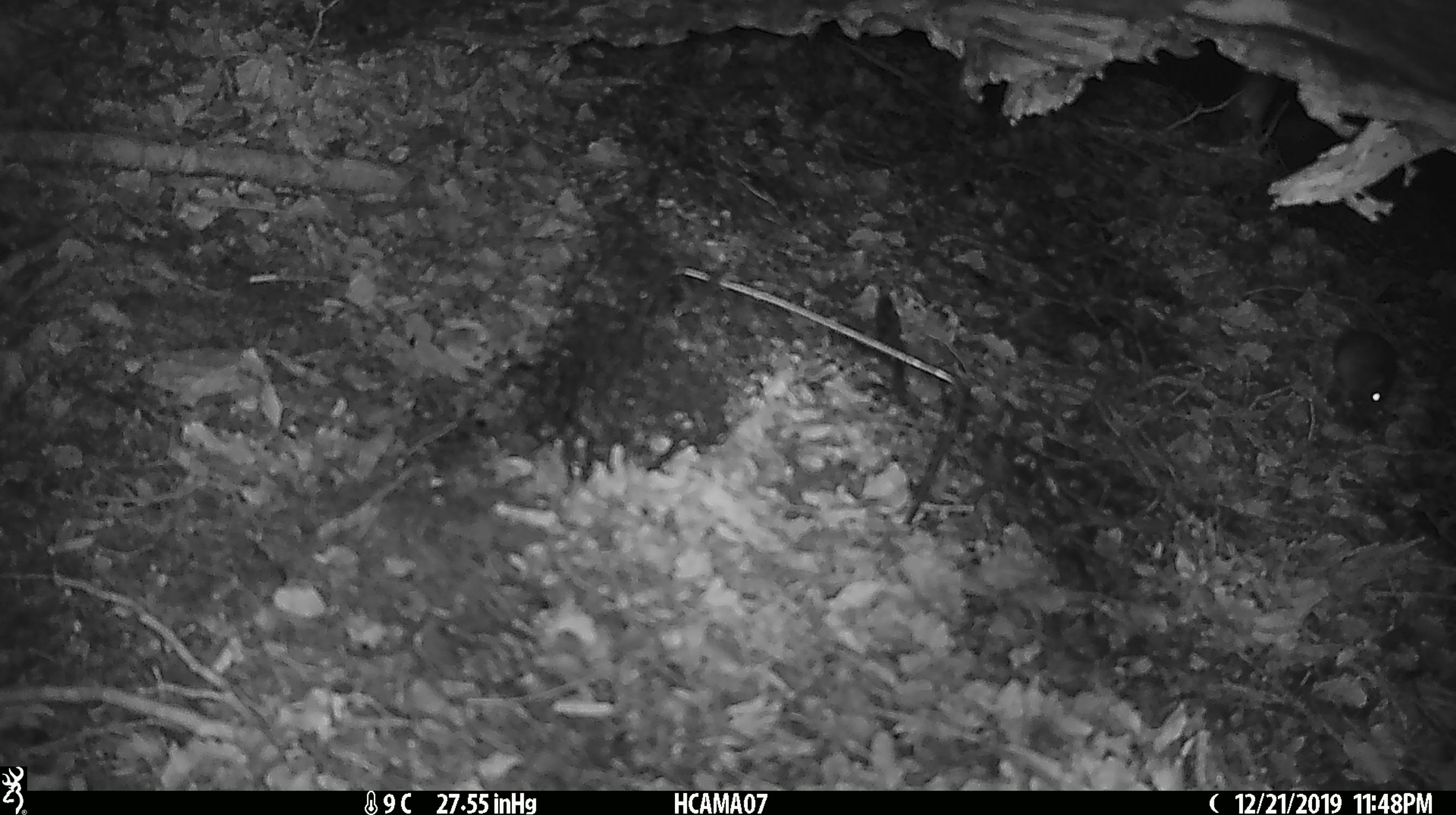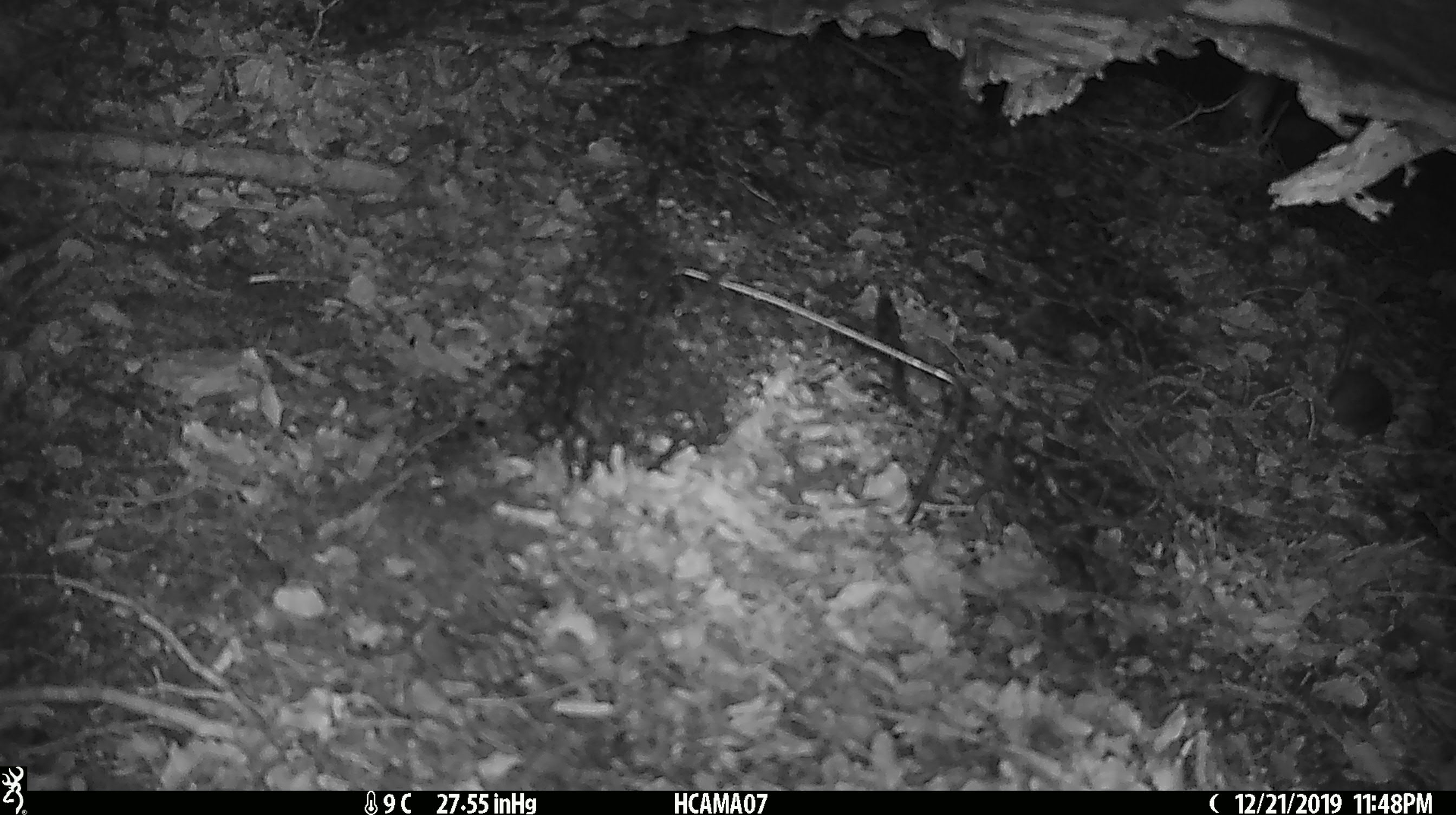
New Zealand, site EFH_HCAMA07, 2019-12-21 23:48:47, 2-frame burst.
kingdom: Animalia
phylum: Chordata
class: Mammalia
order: Rodentia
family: Muridae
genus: Mus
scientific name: Mus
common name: mouse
Mouse (Mus).